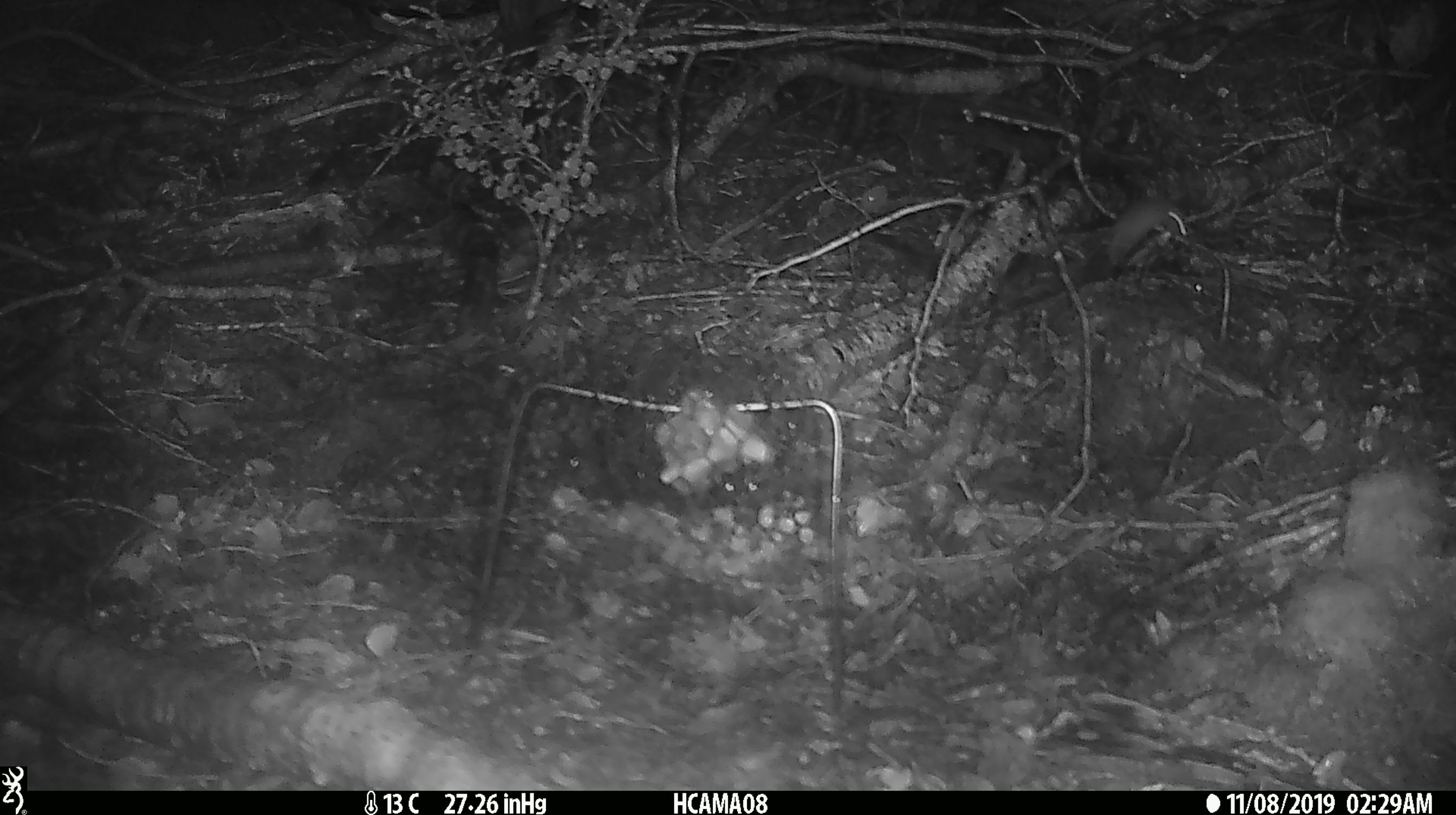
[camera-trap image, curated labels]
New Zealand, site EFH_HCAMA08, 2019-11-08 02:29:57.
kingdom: Animalia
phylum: Chordata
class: Mammalia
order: Rodentia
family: Muridae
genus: Mus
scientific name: Mus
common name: mouse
Mouse (Mus).